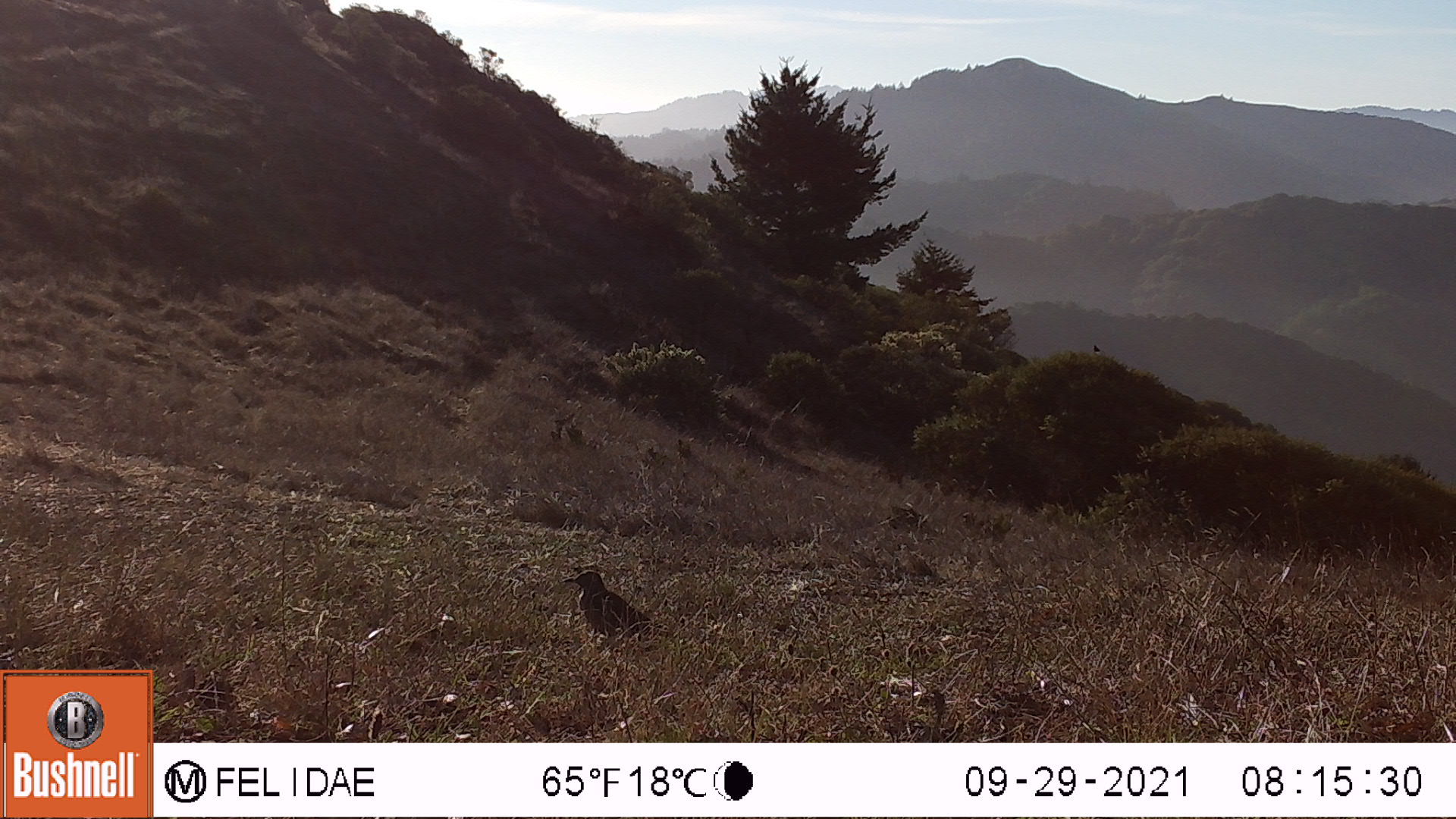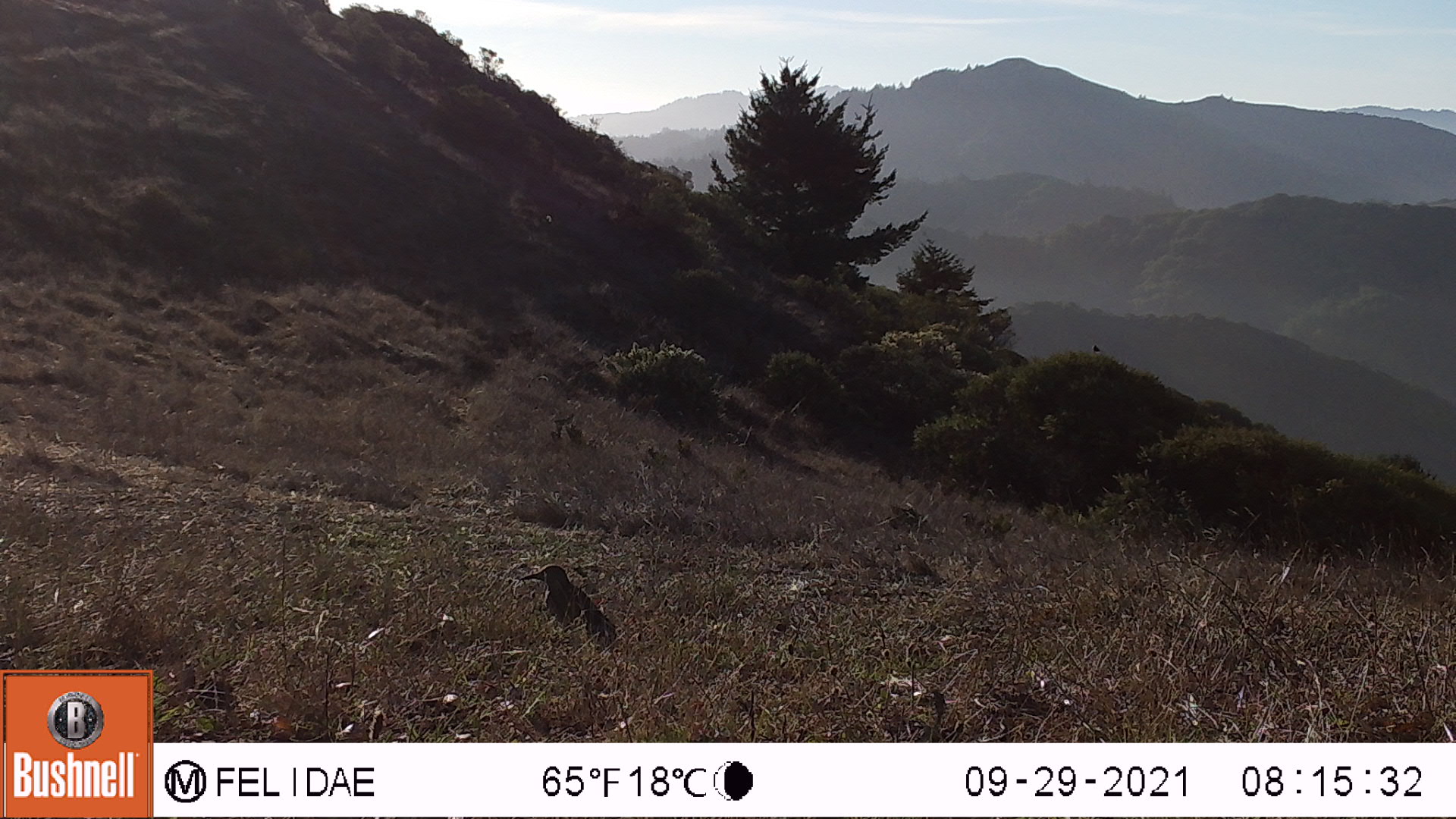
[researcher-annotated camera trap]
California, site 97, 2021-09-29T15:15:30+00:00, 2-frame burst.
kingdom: Animalia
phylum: Chordata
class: Aves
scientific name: Aves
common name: bird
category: unknown bird